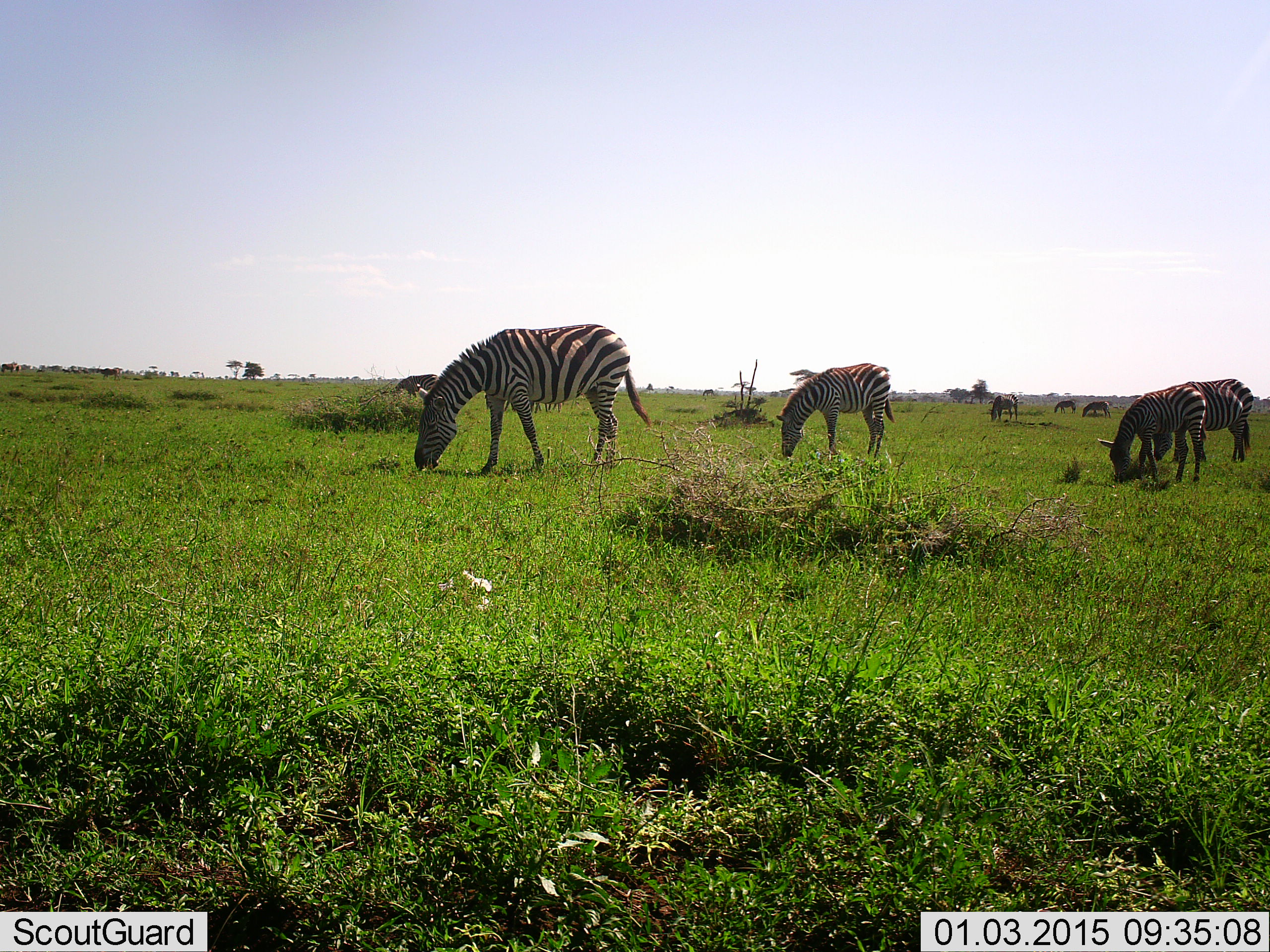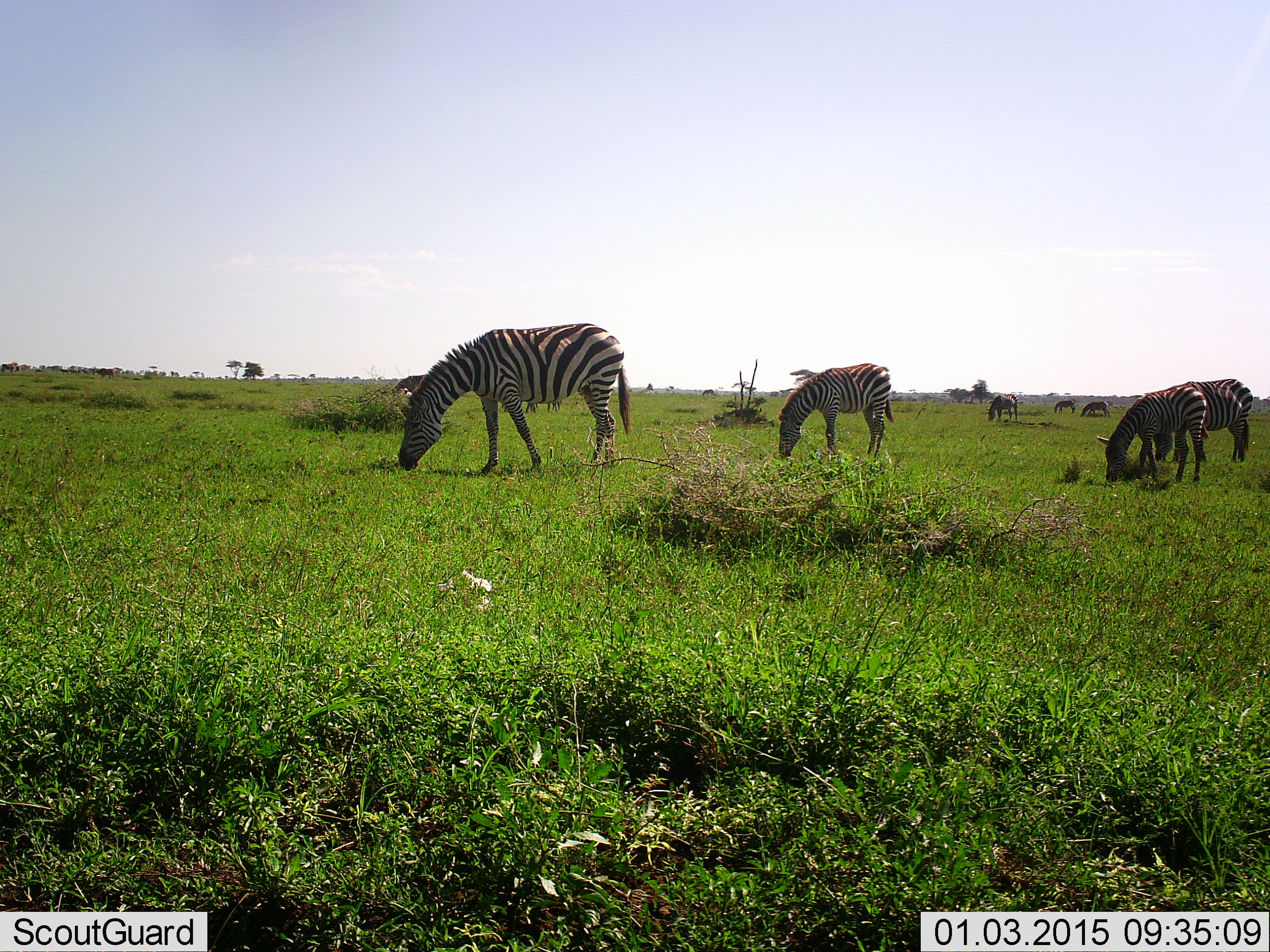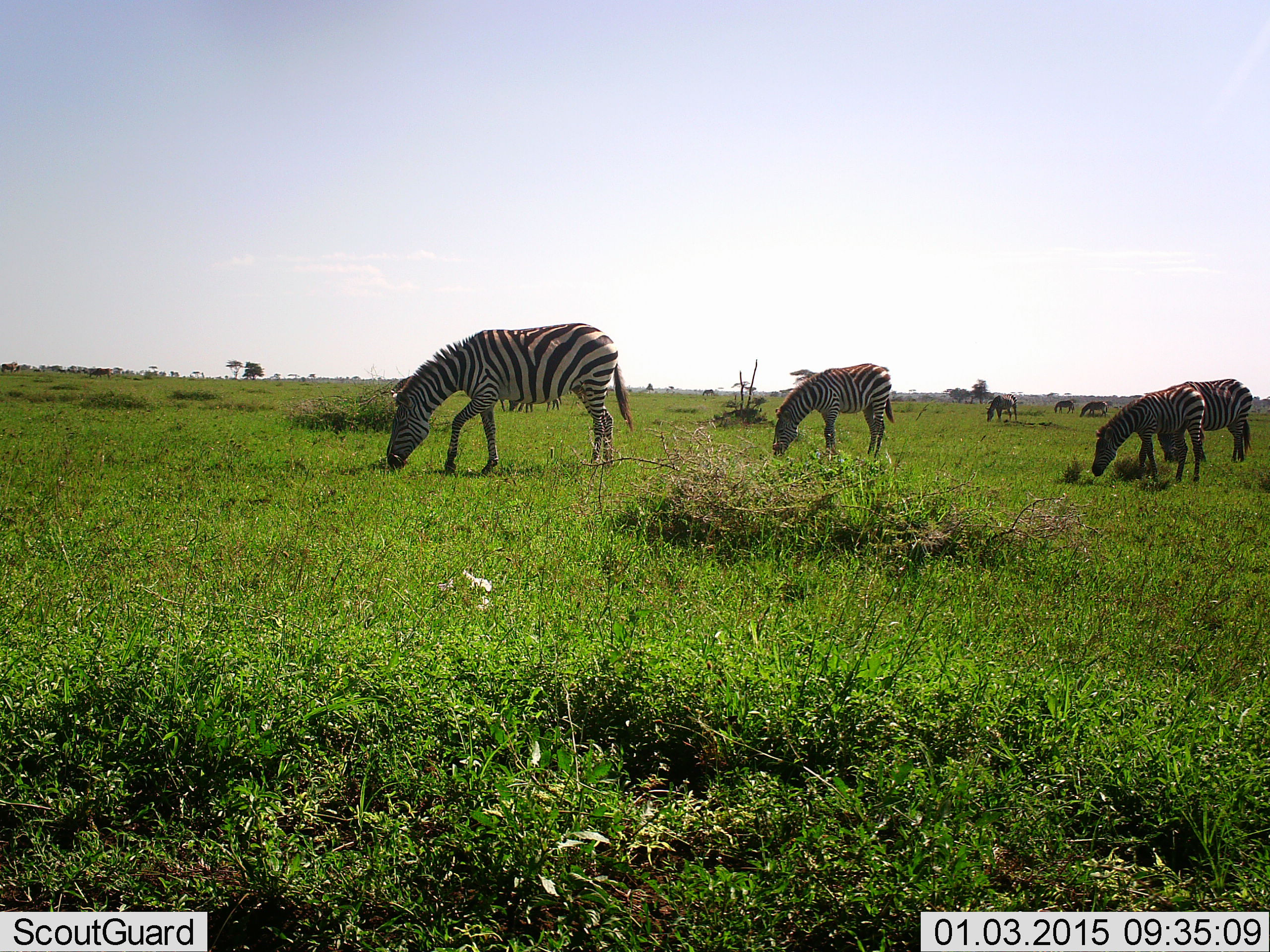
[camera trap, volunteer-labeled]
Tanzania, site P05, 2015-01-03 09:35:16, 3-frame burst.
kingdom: Animalia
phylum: Chordata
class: Mammalia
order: Perissodactyla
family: Equidae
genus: Equus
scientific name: Equus quagga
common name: plains zebra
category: zebra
Zebra (plains zebra) (Equus quagga), count 7. Behavior (volunteer vote fractions): standing 9%, resting 0%, moving 9%, interacting 0%. Young present (vote fraction): 9%. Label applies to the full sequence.